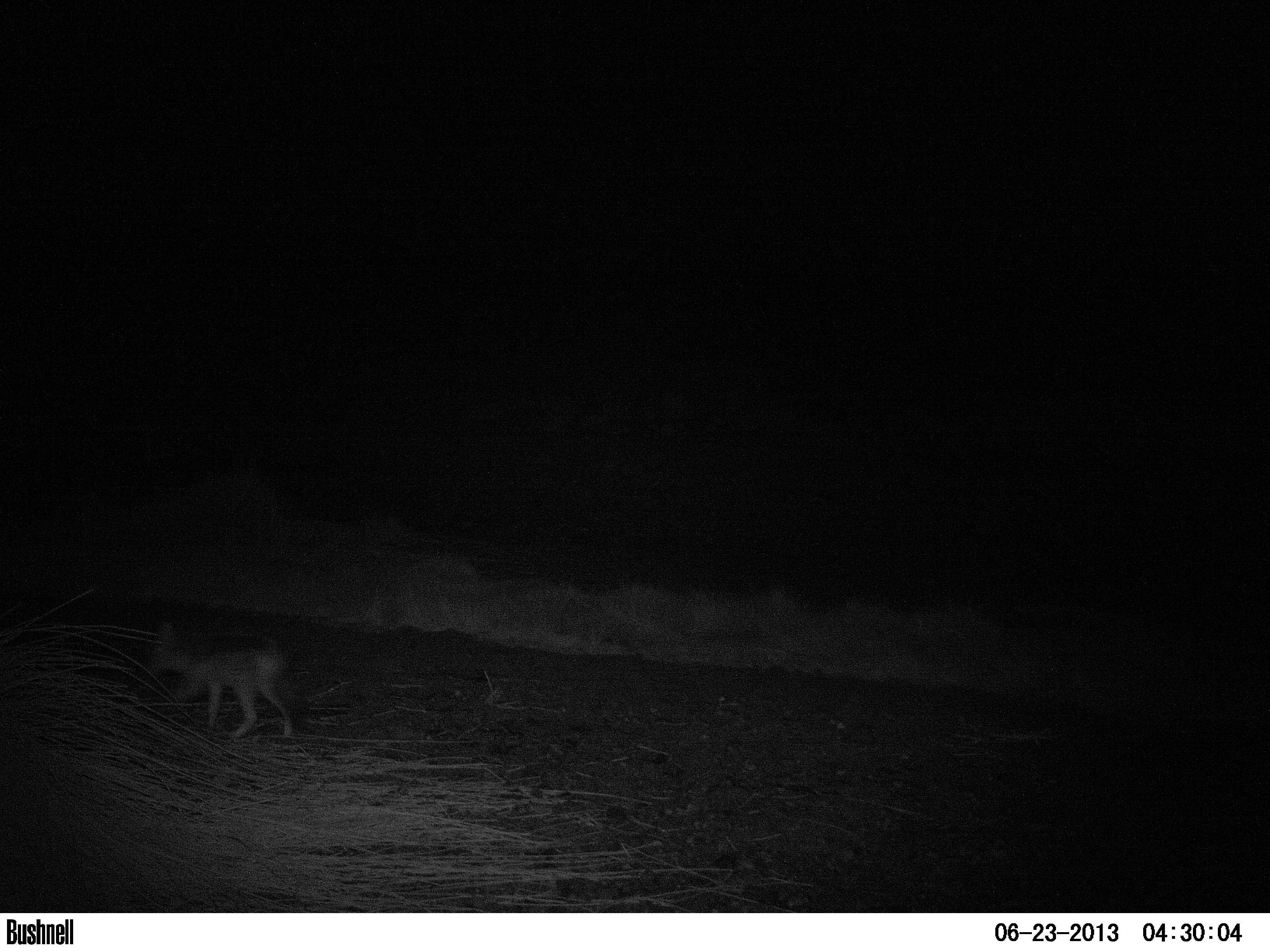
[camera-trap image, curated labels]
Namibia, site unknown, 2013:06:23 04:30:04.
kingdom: Animalia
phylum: Chordata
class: Mammalia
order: Carnivora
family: Canidae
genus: Lupulella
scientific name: Lupulella mesomelas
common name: black-backed jackal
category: canis mesomelas